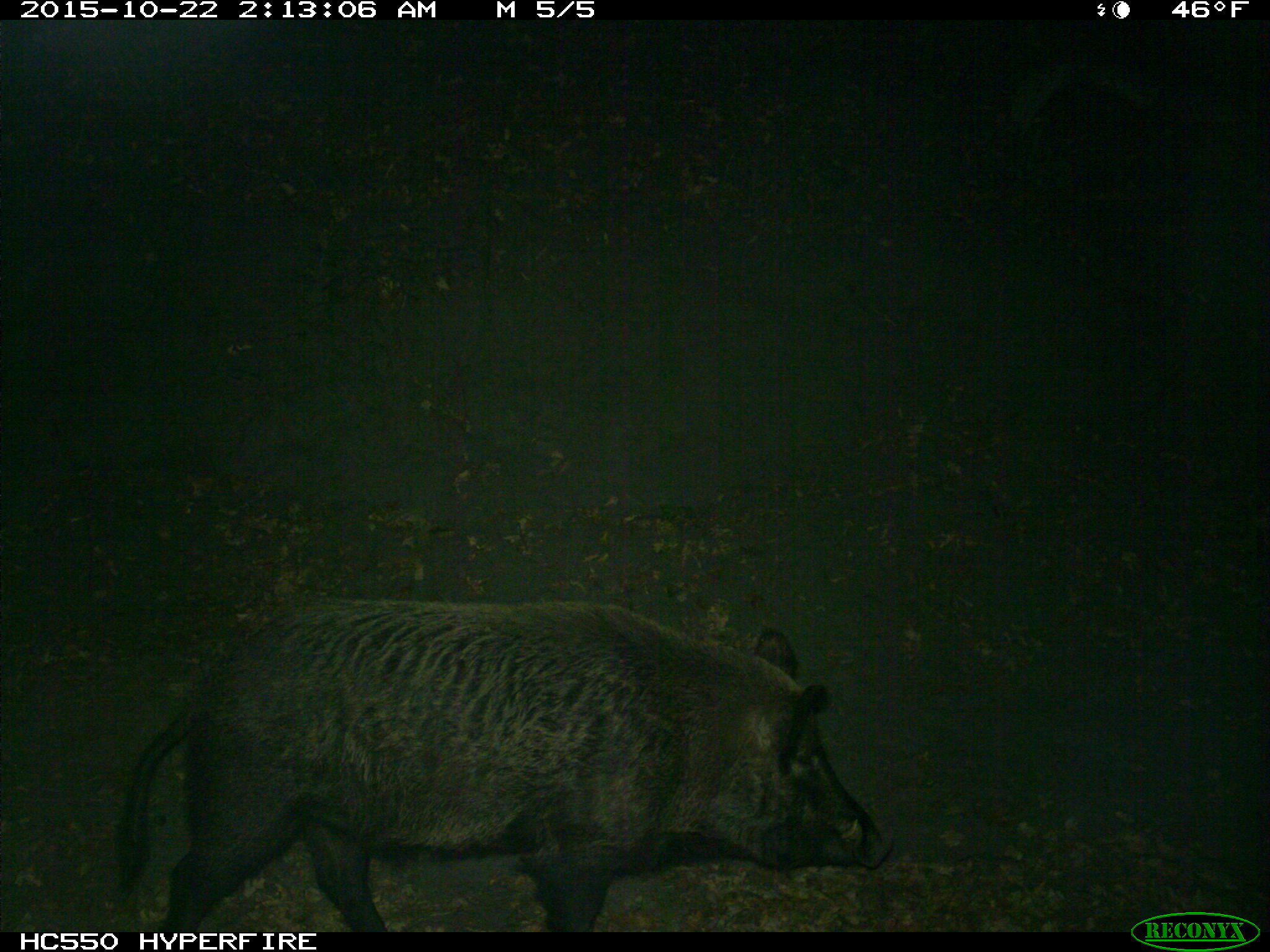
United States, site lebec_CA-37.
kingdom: Animalia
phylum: Chordata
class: Mammalia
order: Artiodactyla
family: Suidae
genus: Sus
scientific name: Sus scrofa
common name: wild boar